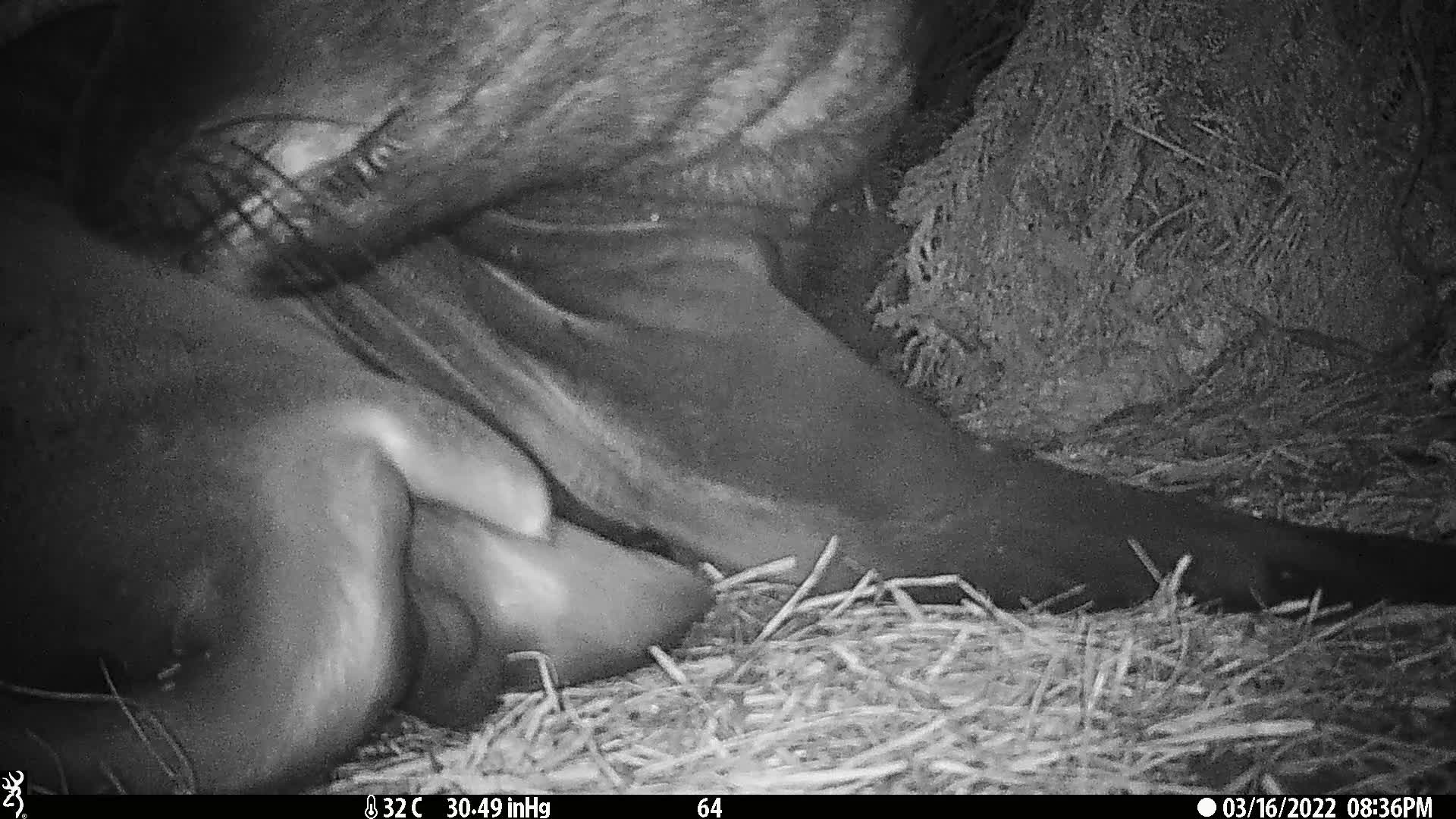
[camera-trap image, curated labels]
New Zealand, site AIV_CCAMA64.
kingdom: Animalia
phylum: Chordata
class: Mammalia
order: Carnivora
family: Otariidae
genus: Phocarctos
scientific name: Phocarctos hookeri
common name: new zealand sea lion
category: sealion